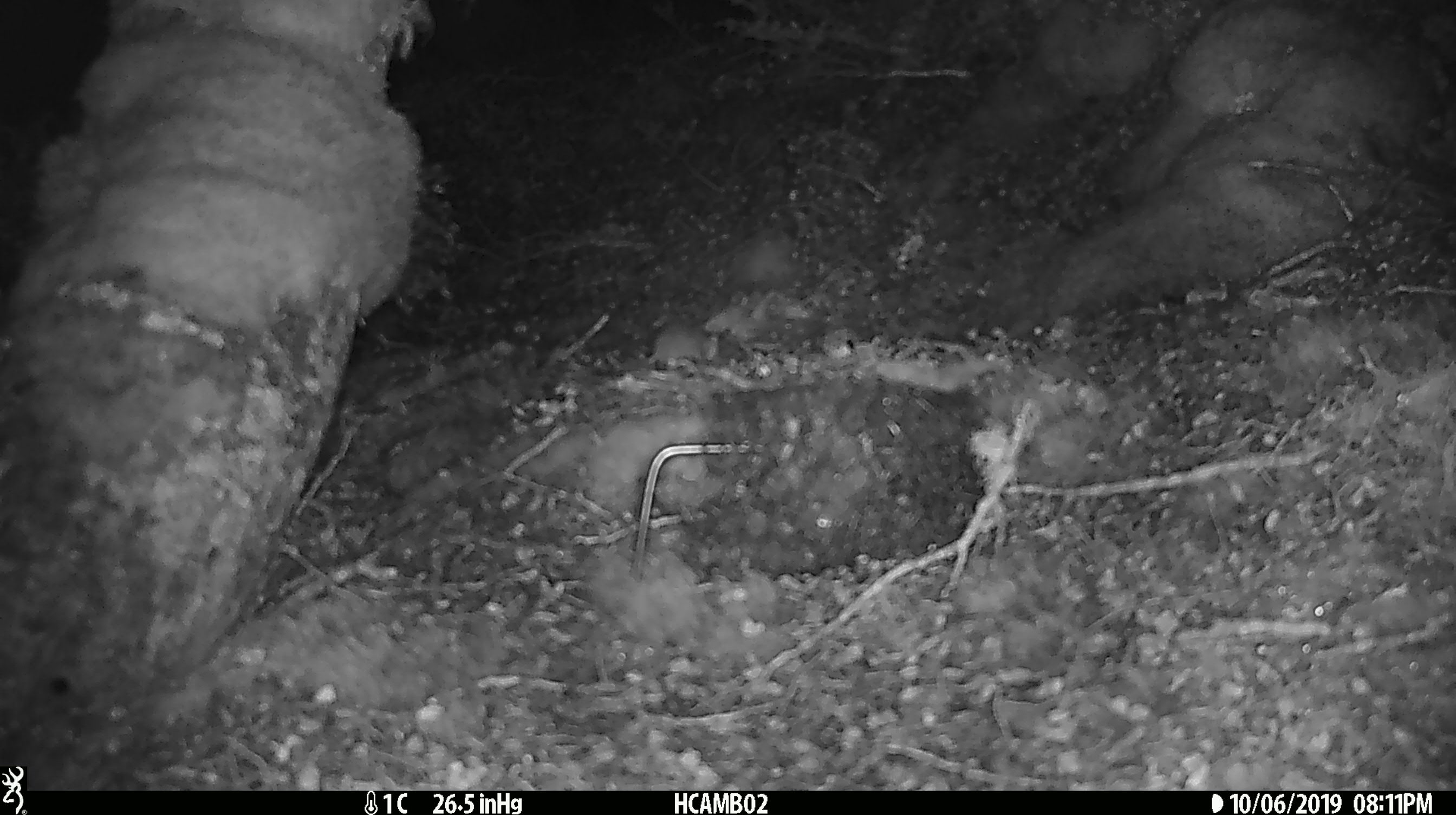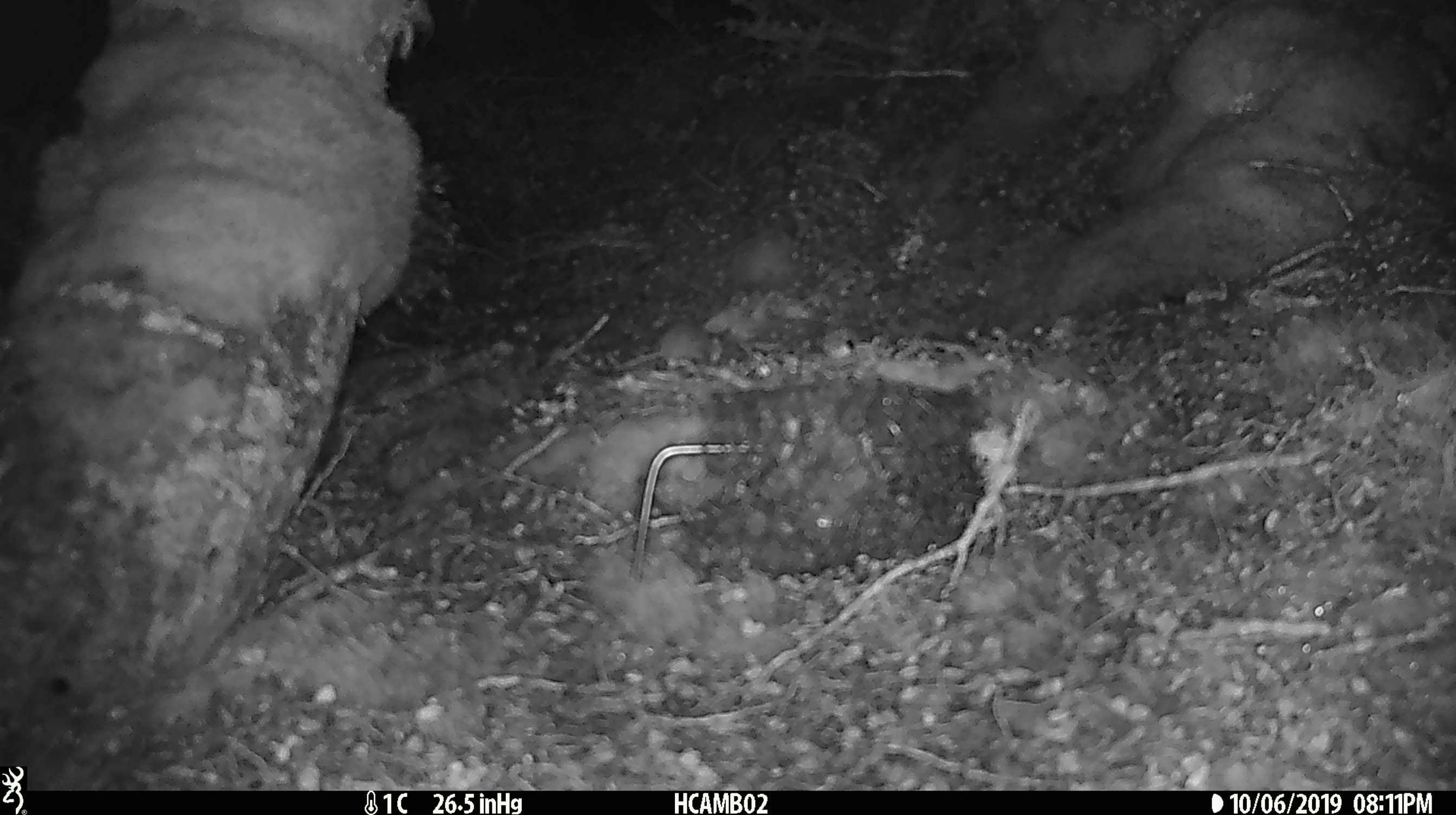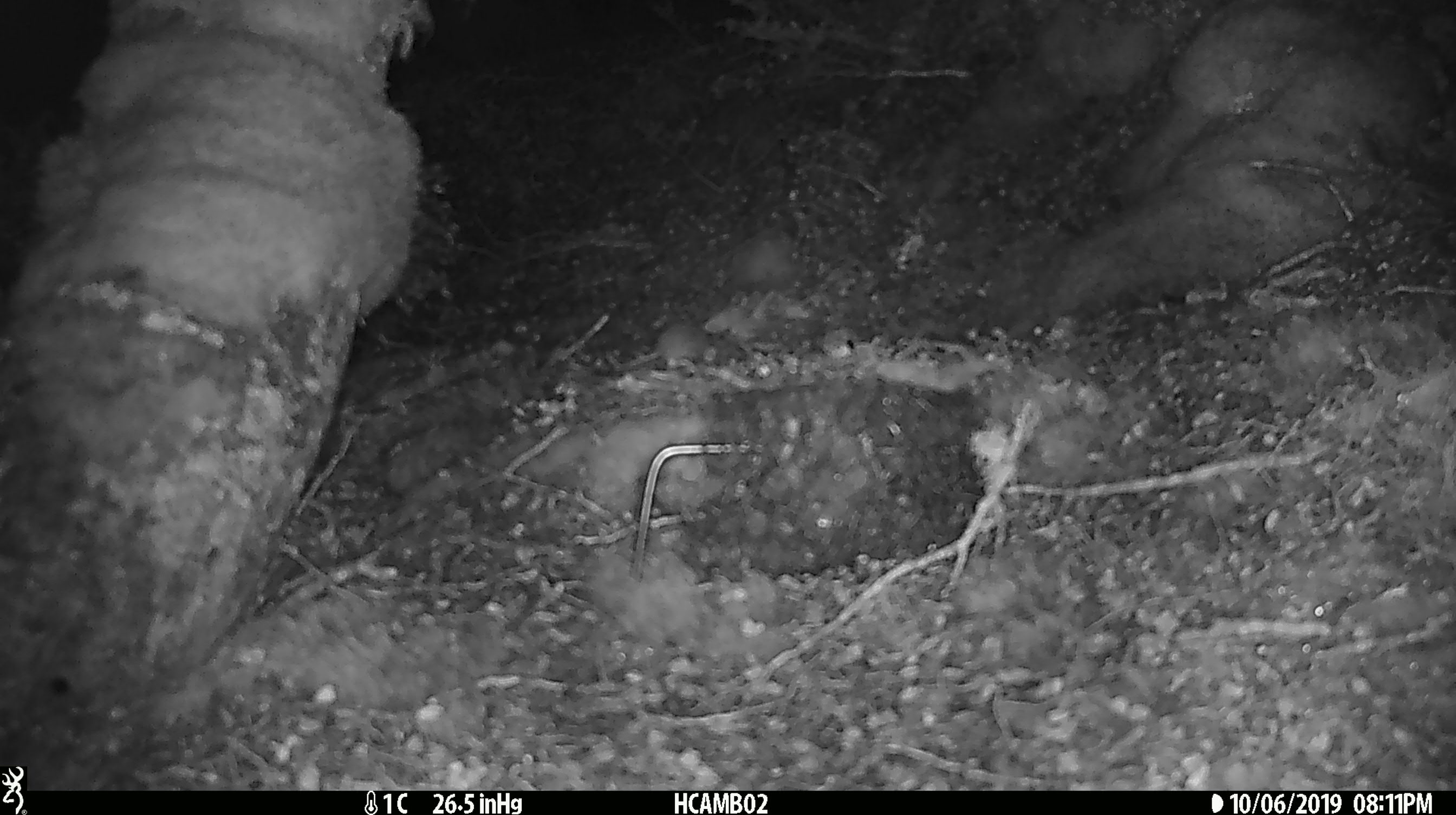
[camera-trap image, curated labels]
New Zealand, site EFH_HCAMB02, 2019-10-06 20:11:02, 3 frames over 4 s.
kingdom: Animalia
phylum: Chordata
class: Mammalia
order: Rodentia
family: Muridae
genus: Mus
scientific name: Mus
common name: mouse